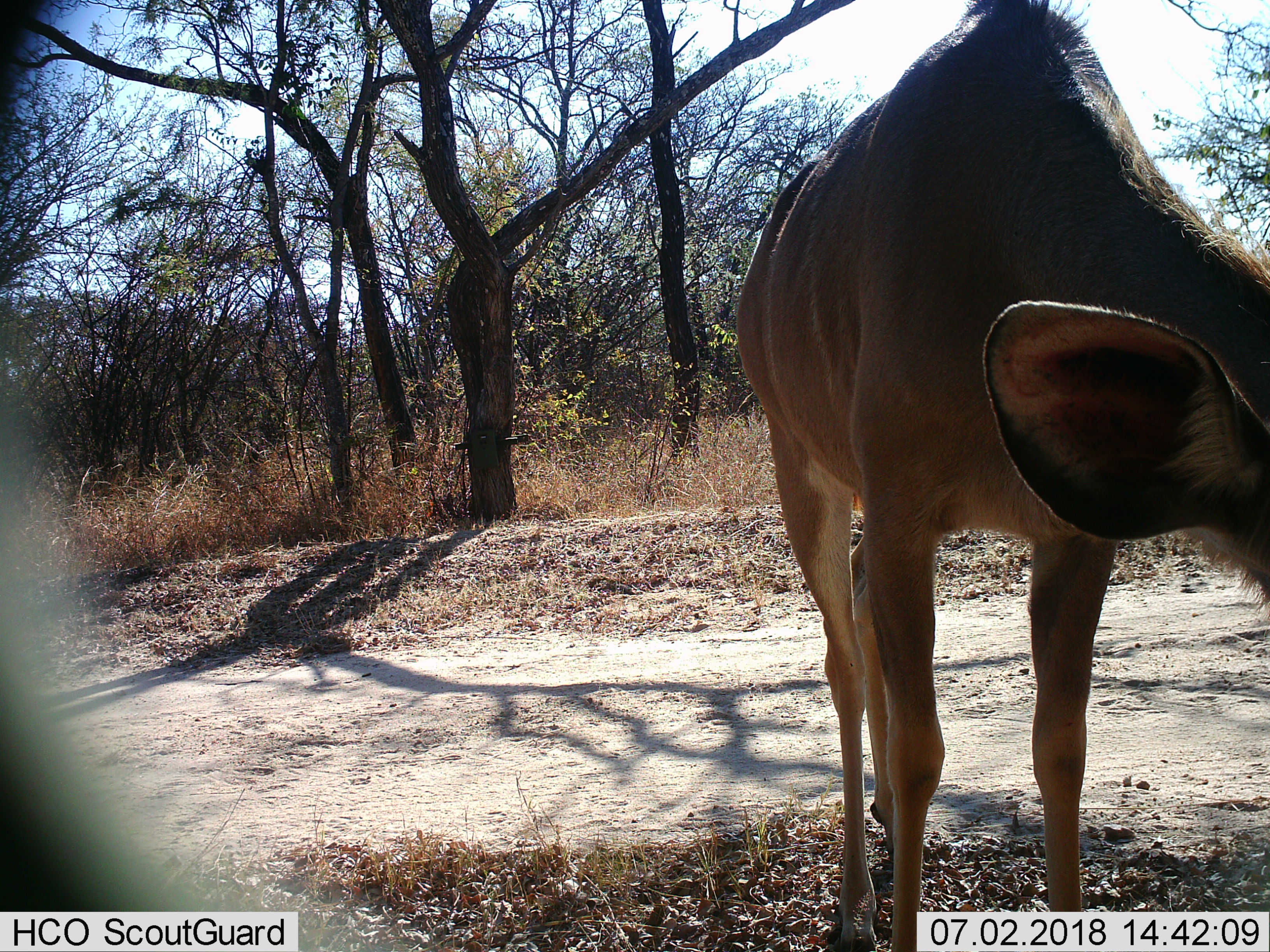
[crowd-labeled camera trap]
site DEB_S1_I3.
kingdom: Animalia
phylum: Chordata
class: Mammalia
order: Artiodactyla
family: Bovidae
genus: Tragelaphus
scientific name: Tragelaphus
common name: kudu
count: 1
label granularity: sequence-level